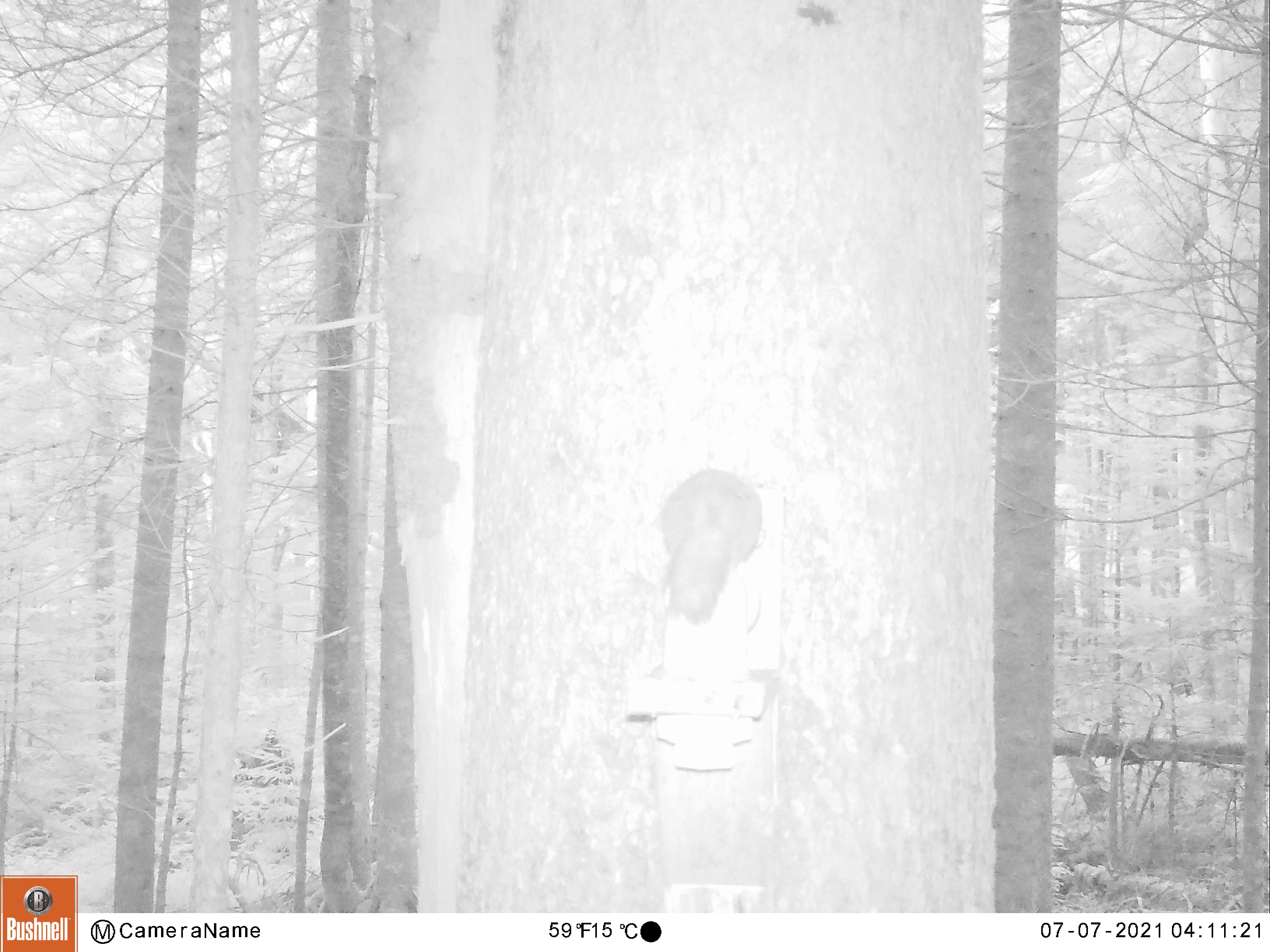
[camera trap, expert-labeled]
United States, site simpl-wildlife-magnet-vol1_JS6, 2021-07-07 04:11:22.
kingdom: Animalia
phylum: Chordata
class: Mammalia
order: Rodentia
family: Sciuridae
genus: Tamiasciurus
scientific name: Tamiasciurus hudsonicus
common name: red squirrel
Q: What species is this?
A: Red squirrel (Tamiasciurus hudsonicus).